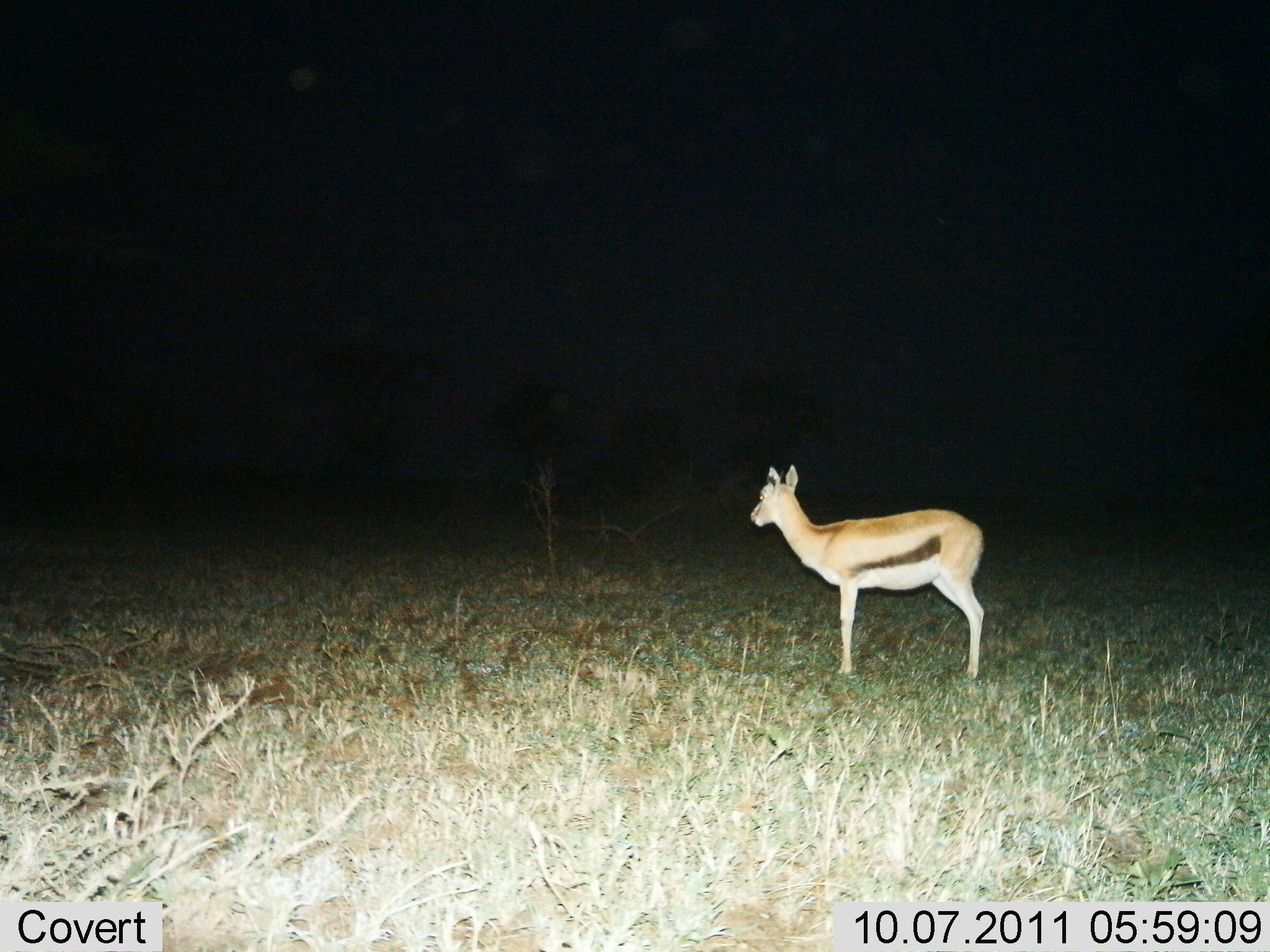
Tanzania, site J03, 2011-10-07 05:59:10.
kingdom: Animalia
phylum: Chordata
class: Mammalia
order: Artiodactyla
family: Bovidae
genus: Eudorcas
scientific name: Eudorcas thomsonii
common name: thomson's gazelle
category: gazellethomsons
Gazellethomsons (thomson's gazelle) (Eudorcas thomsonii), count 1. Behavior (volunteer vote fractions): standing 100%, resting 0%, moving 0%, interacting 0%. Young present (vote fraction): 0%. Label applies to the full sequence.